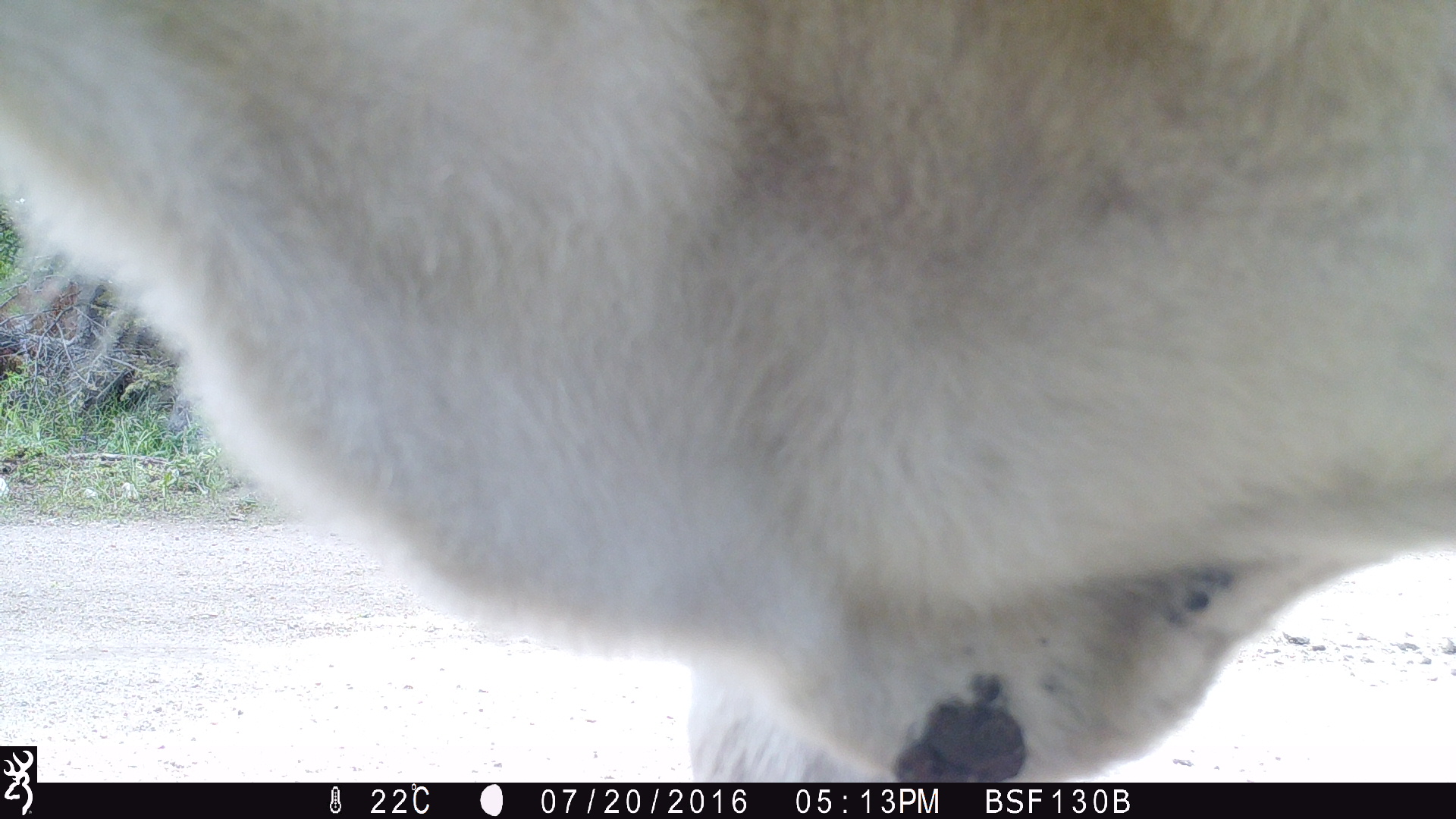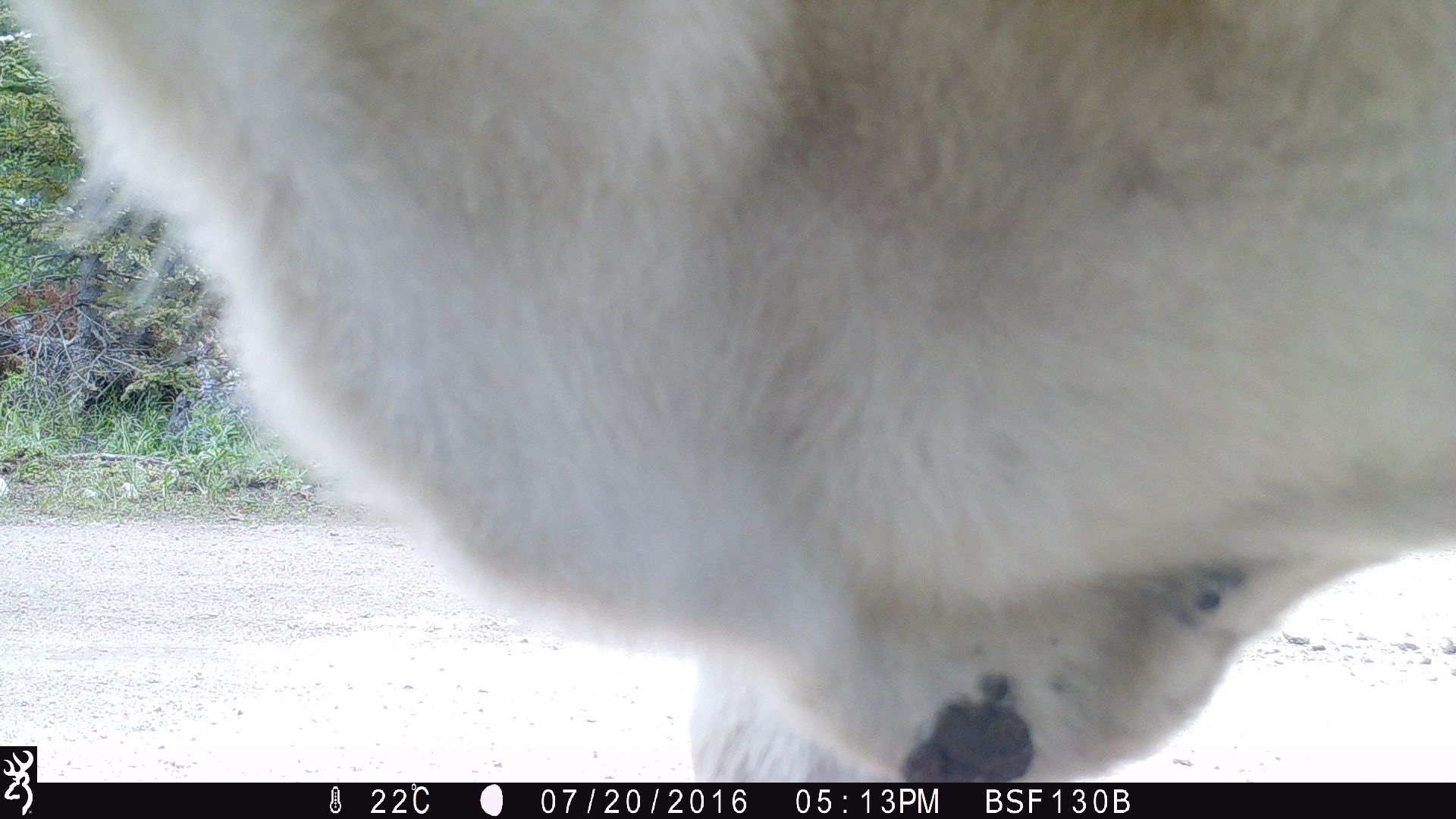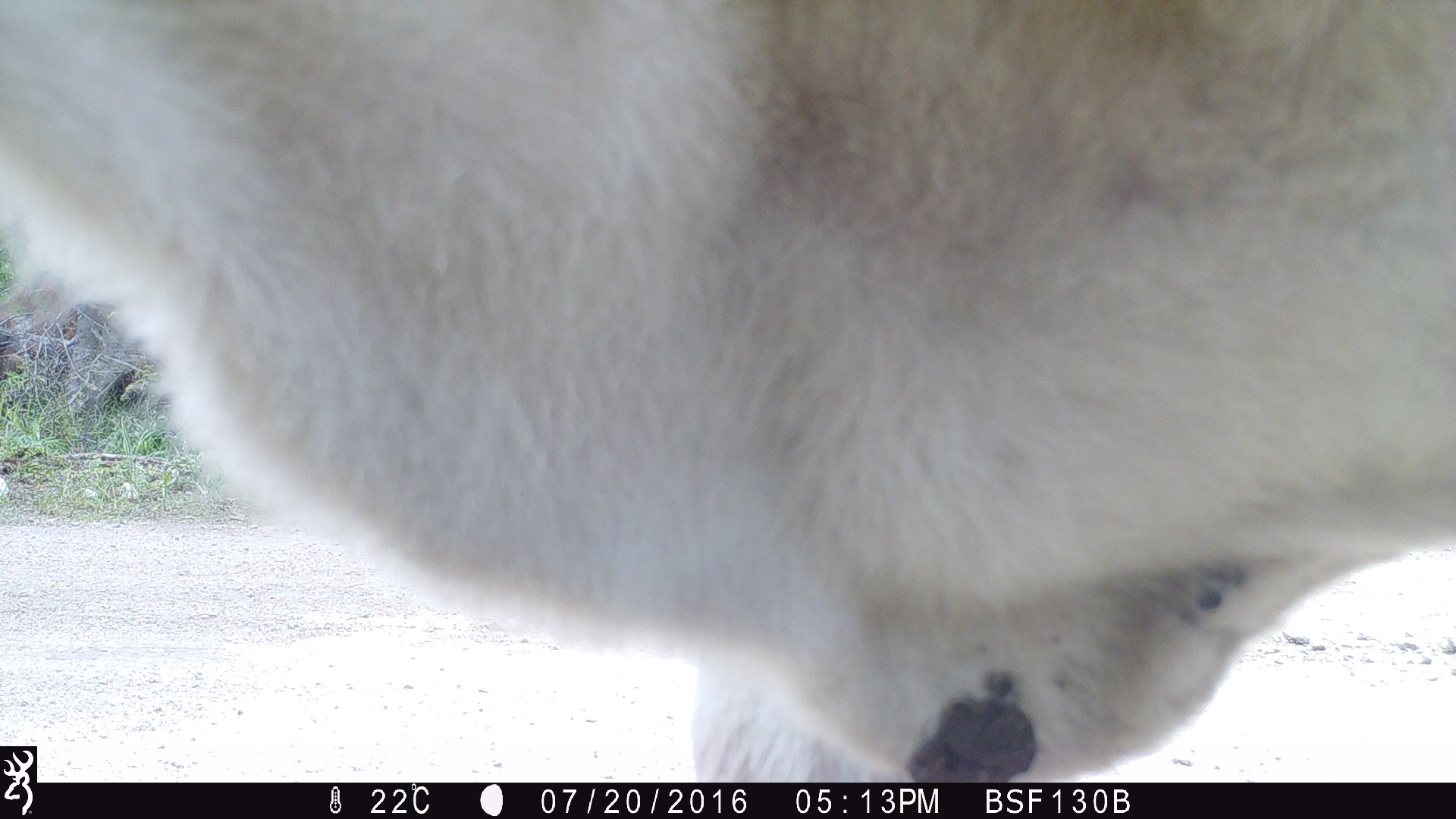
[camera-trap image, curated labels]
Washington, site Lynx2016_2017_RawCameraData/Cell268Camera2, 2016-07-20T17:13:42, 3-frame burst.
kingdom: Animalia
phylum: Chordata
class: Mammalia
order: Artiodactyla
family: Bovidae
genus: Bos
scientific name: Bos taurus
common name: domestic cattle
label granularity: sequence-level